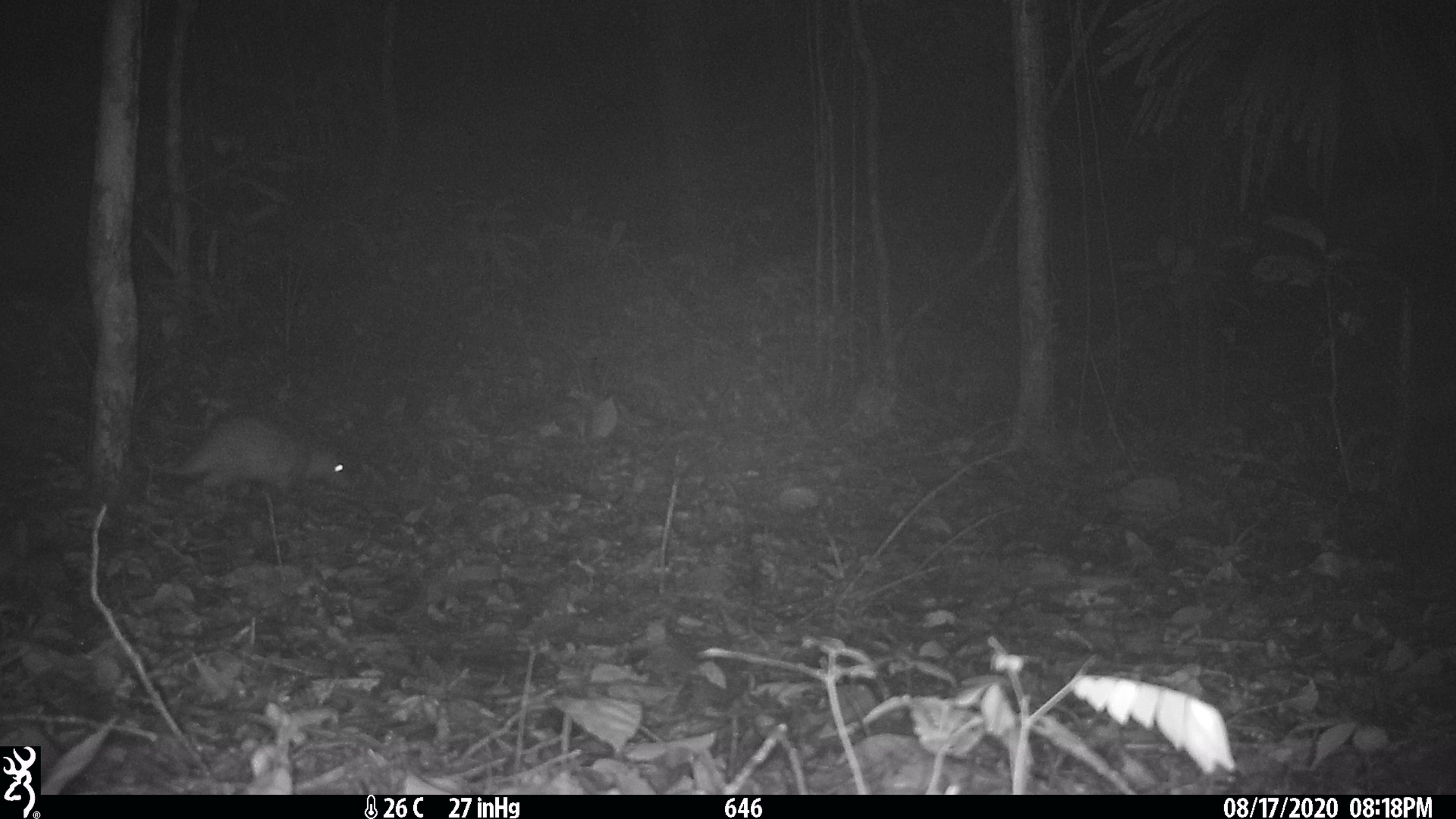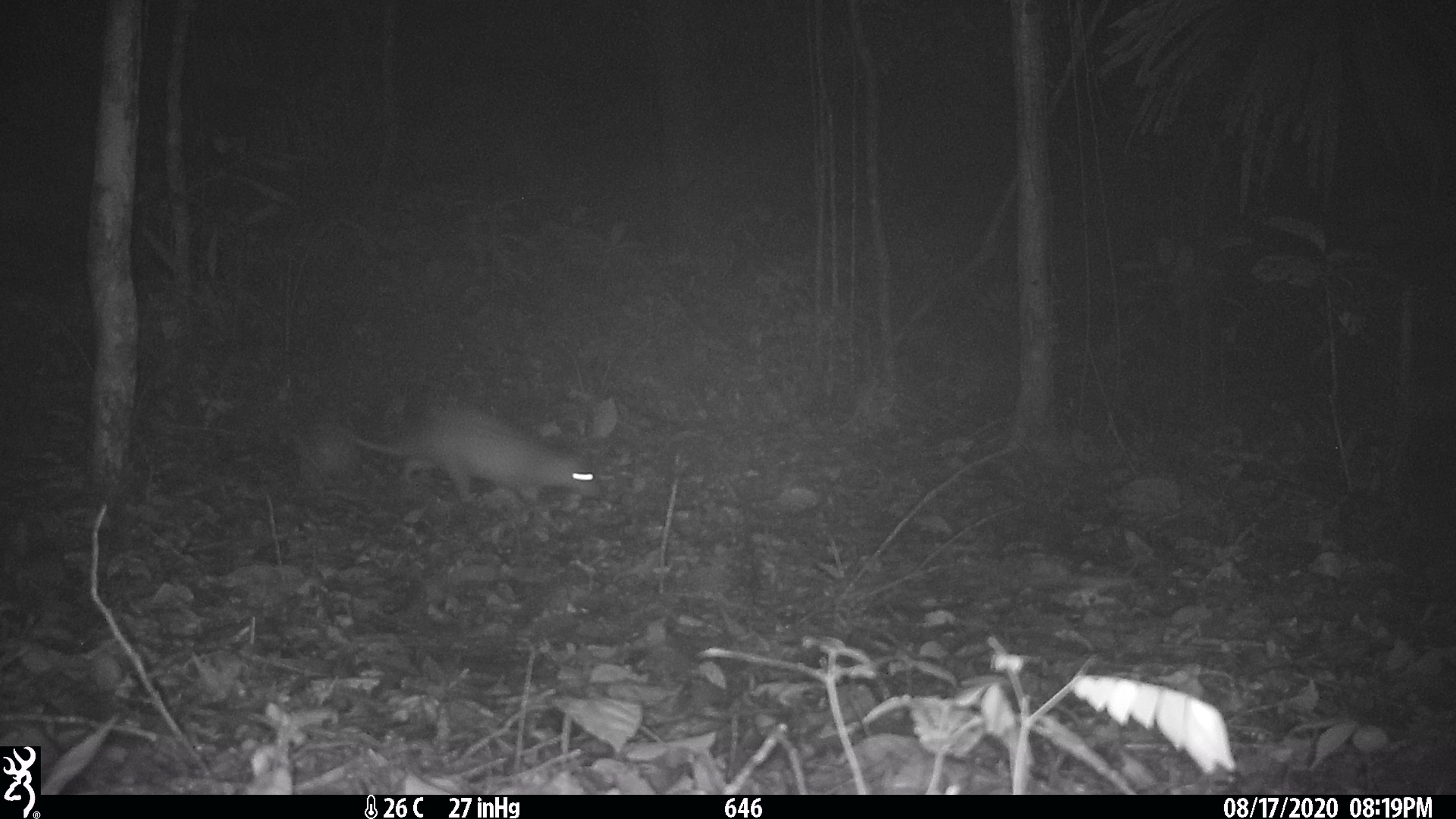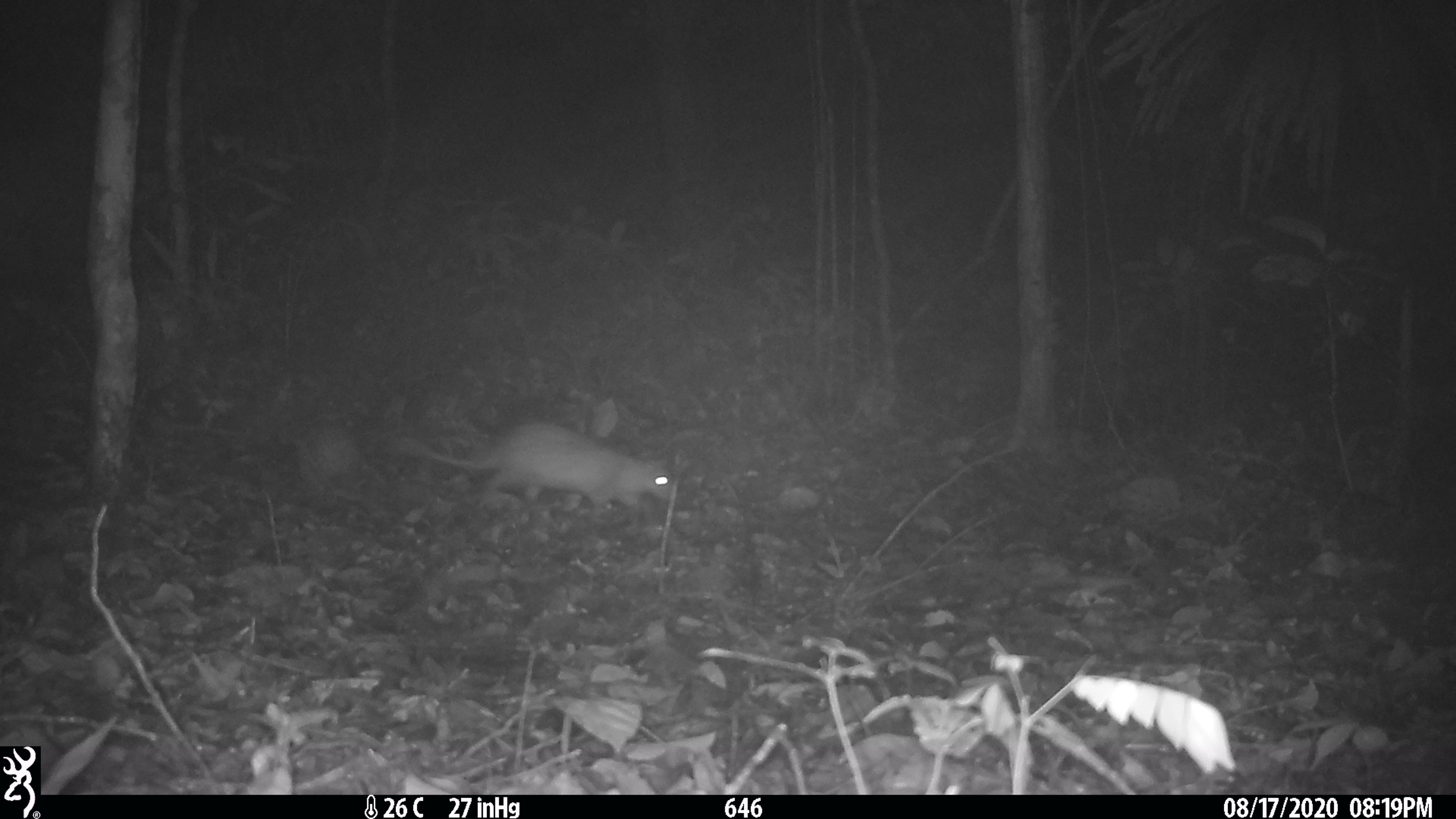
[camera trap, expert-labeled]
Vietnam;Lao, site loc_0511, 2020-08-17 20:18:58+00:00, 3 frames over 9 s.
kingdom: Animalia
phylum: Chordata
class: Mammalia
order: Rodentia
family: Hystricidae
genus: Atherurus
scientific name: Atherurus macrourus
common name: asiatic brush-tailed porcupine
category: asiatic brush tailed porcupine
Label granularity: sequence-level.